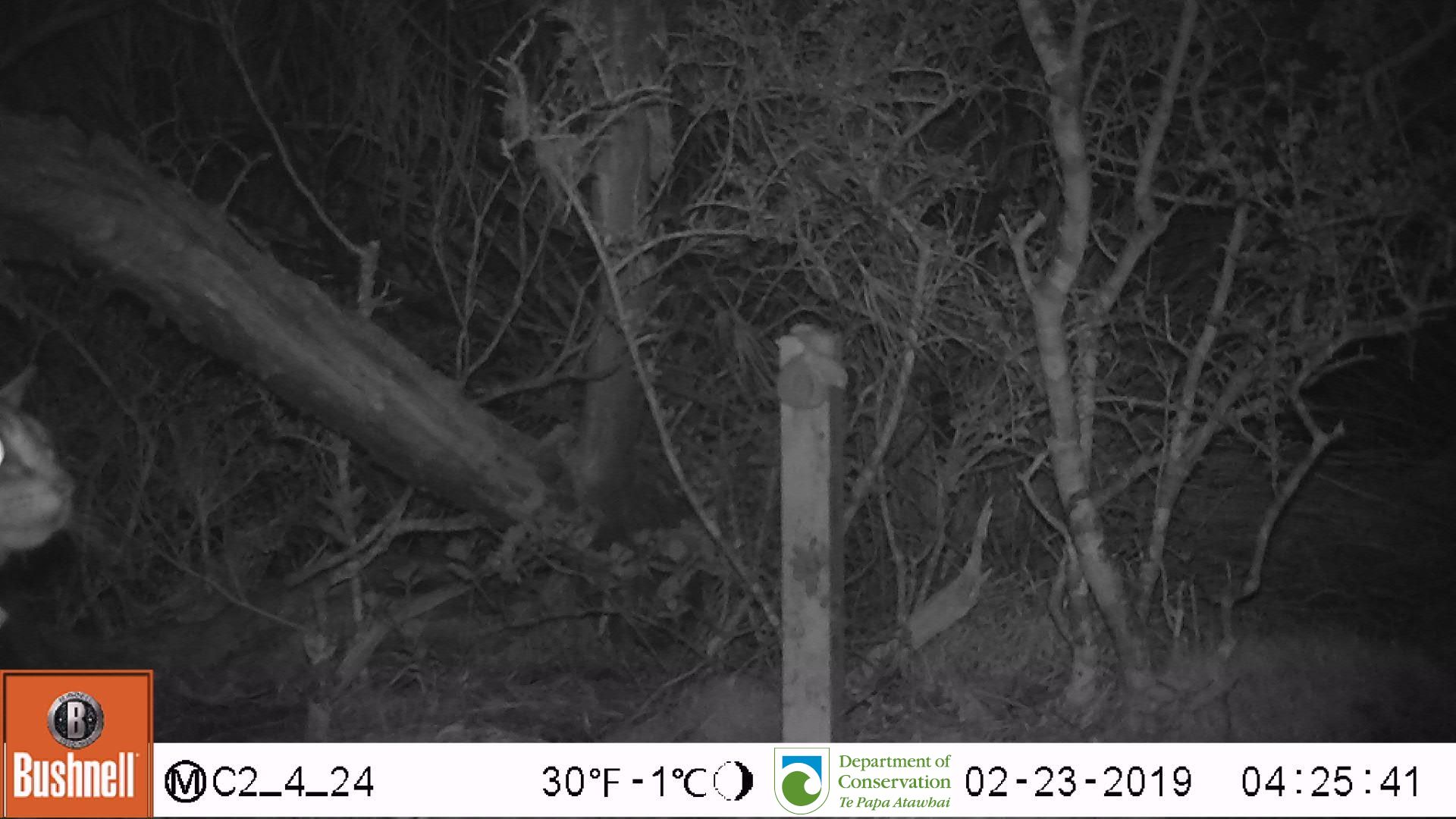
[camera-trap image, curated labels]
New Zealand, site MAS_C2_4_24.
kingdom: Animalia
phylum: Chordata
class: Mammalia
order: Carnivora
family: Felidae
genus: Felis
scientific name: Felis catus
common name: domestic cat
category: cat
Cat (domestic cat) (Felis catus).